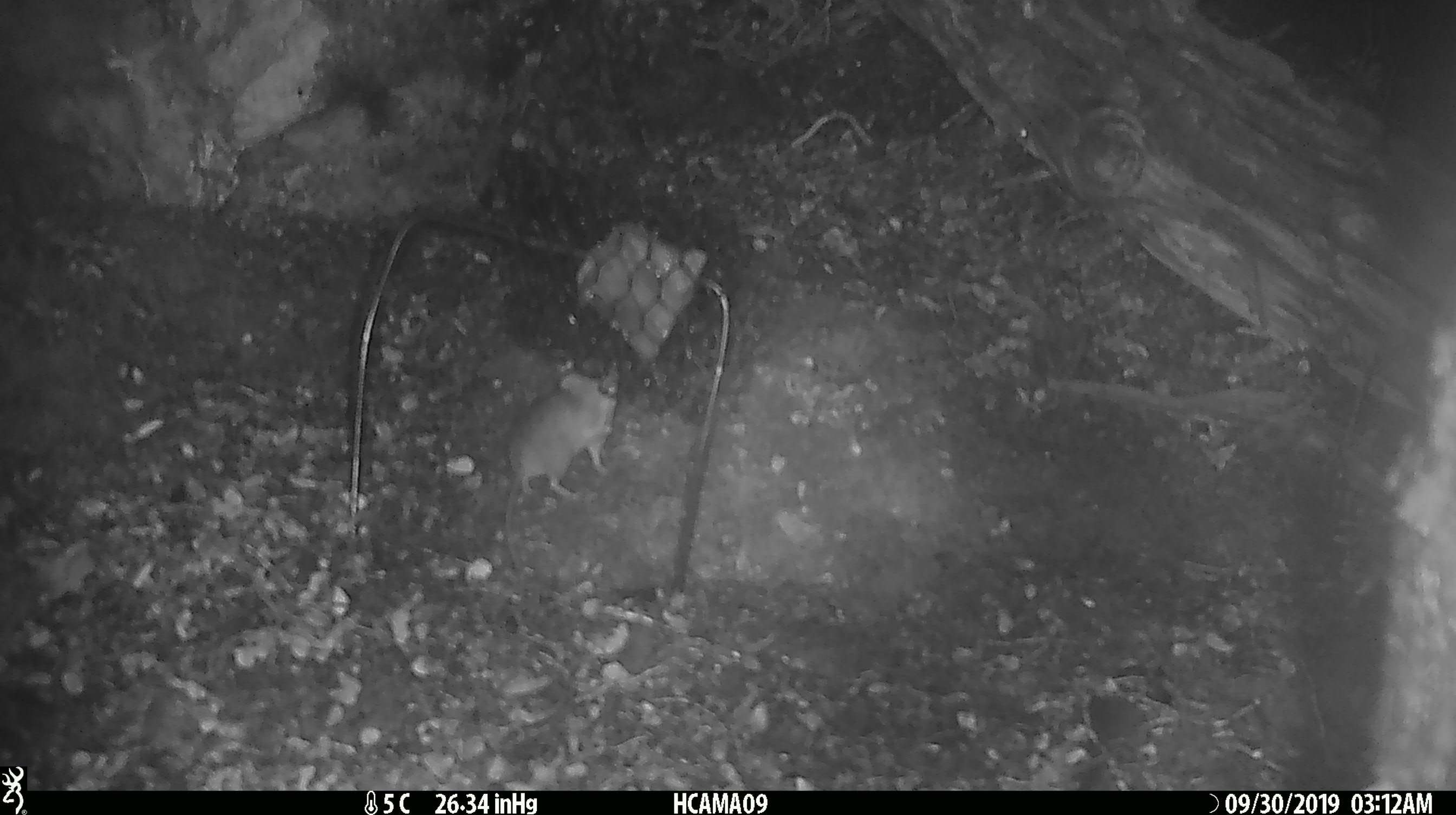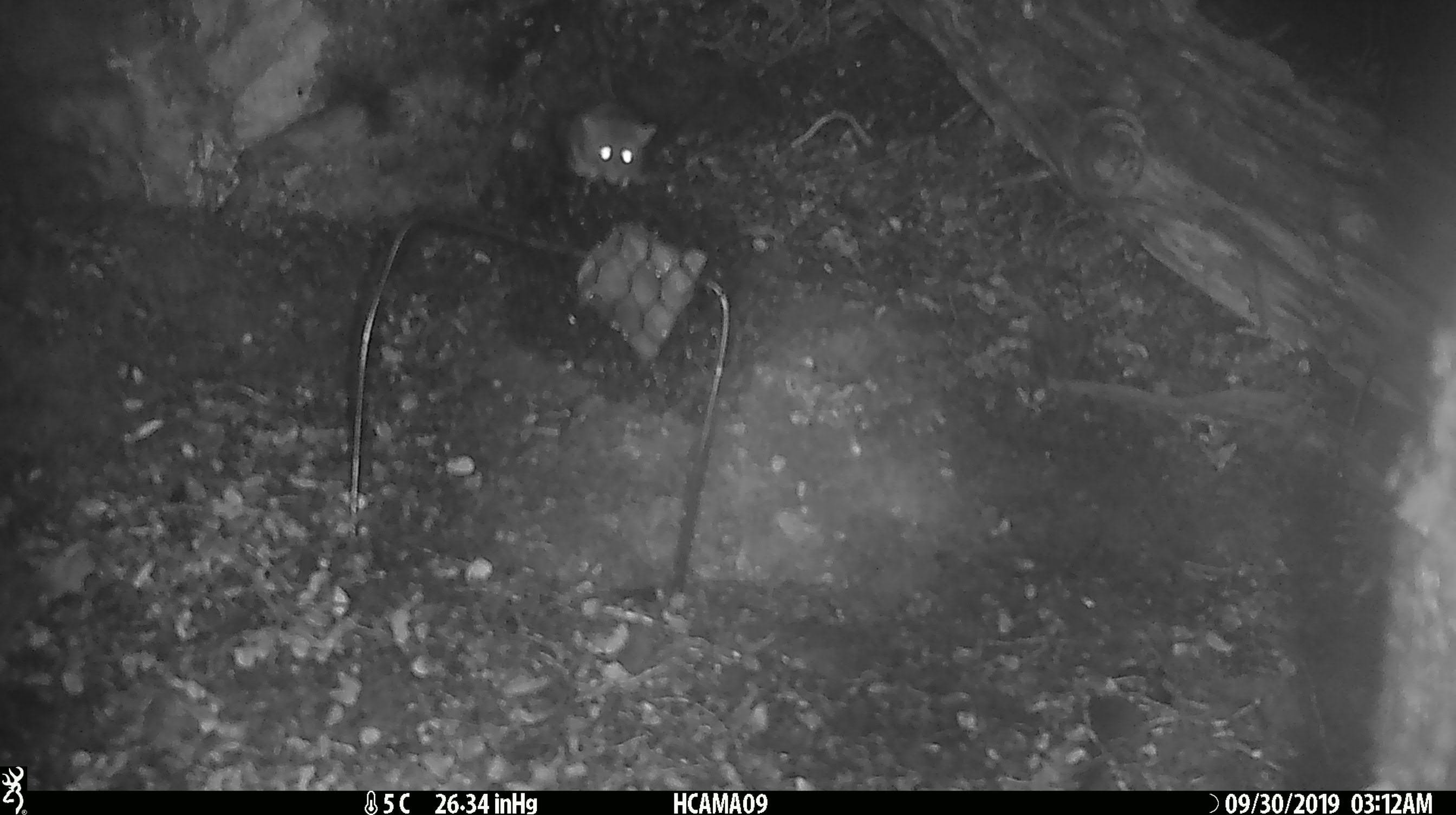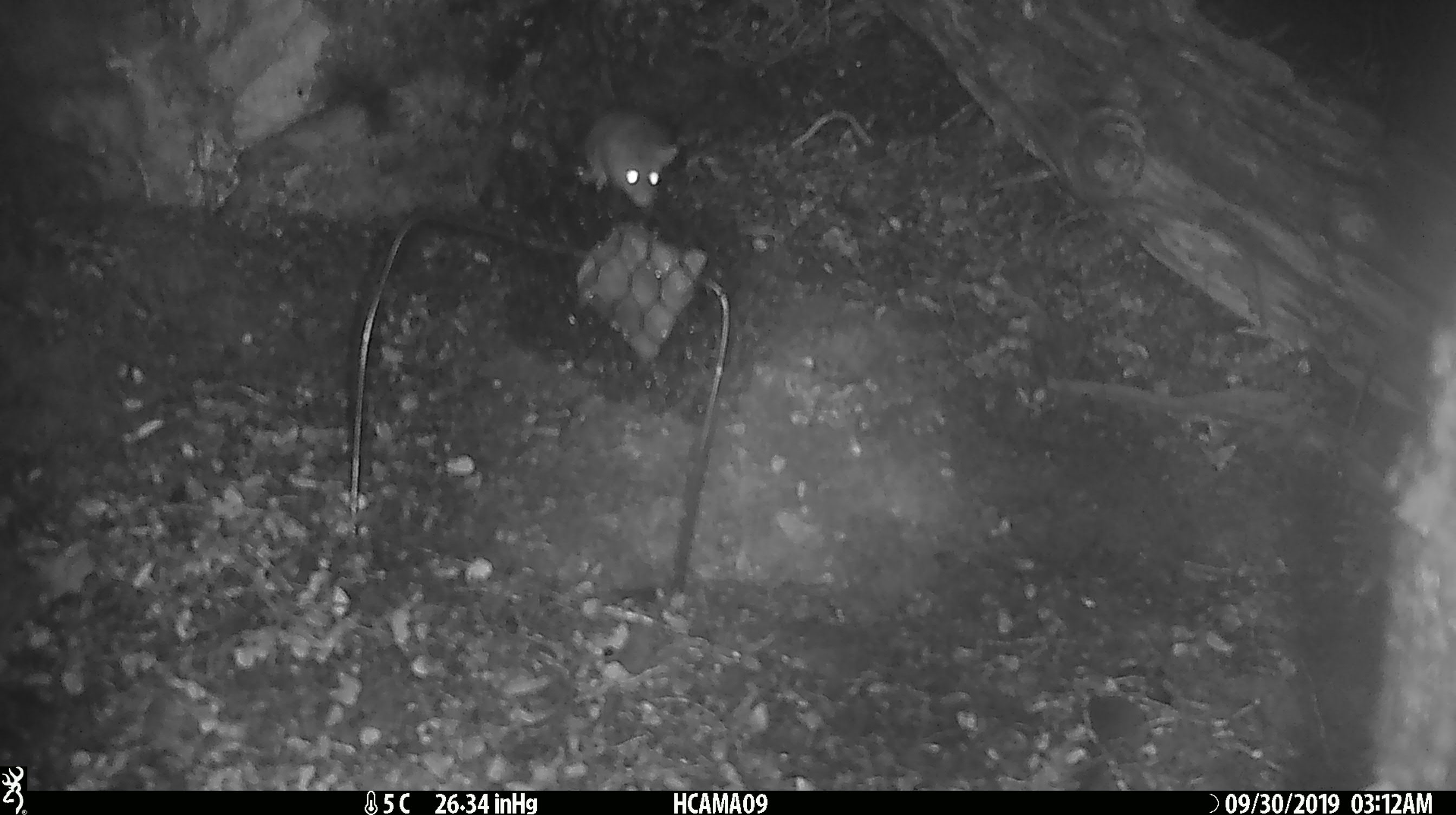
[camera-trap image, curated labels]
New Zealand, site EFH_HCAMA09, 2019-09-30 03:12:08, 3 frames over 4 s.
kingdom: Animalia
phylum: Chordata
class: Mammalia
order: Rodentia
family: Muridae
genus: Mus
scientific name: Mus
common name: mouse